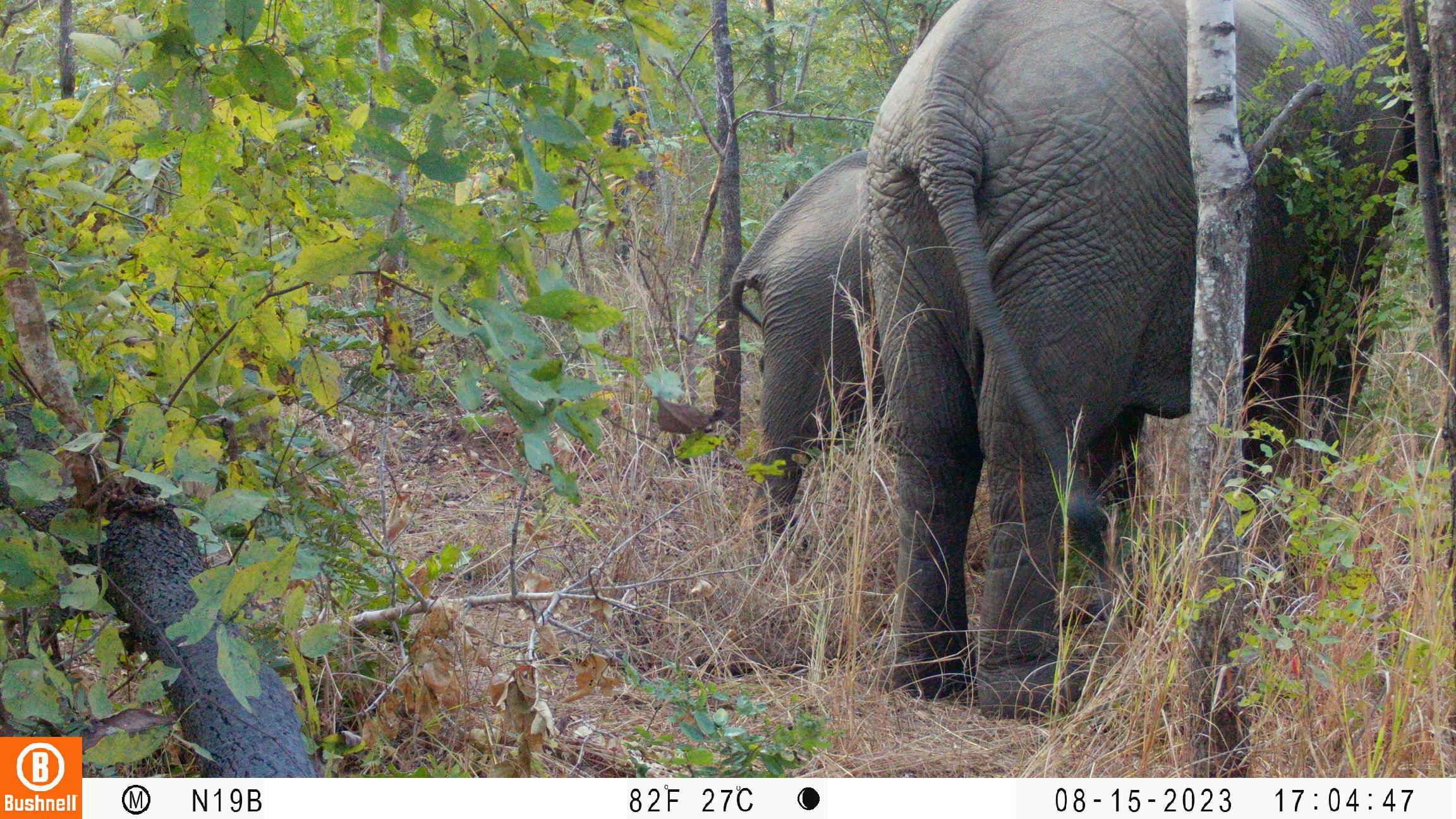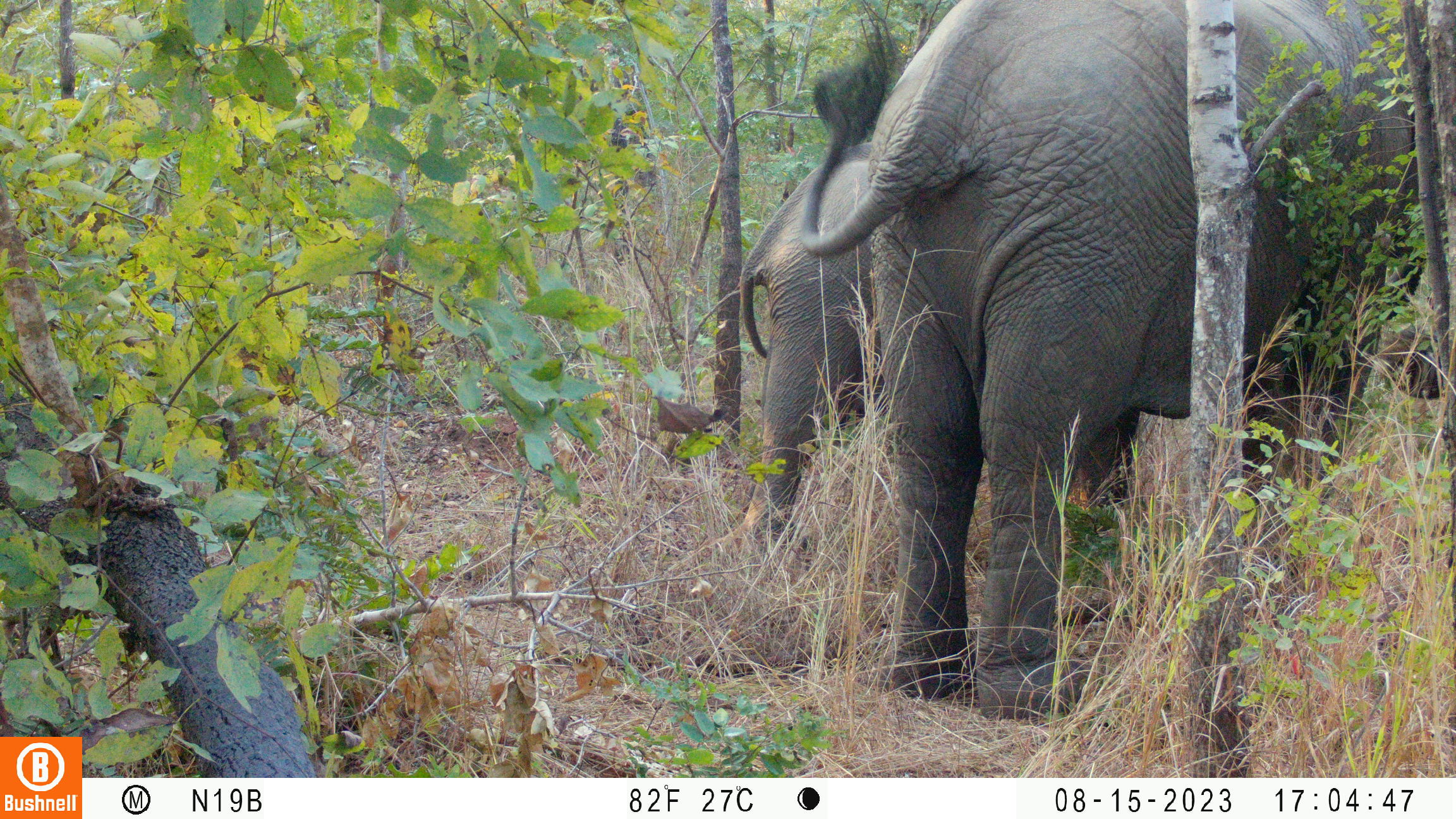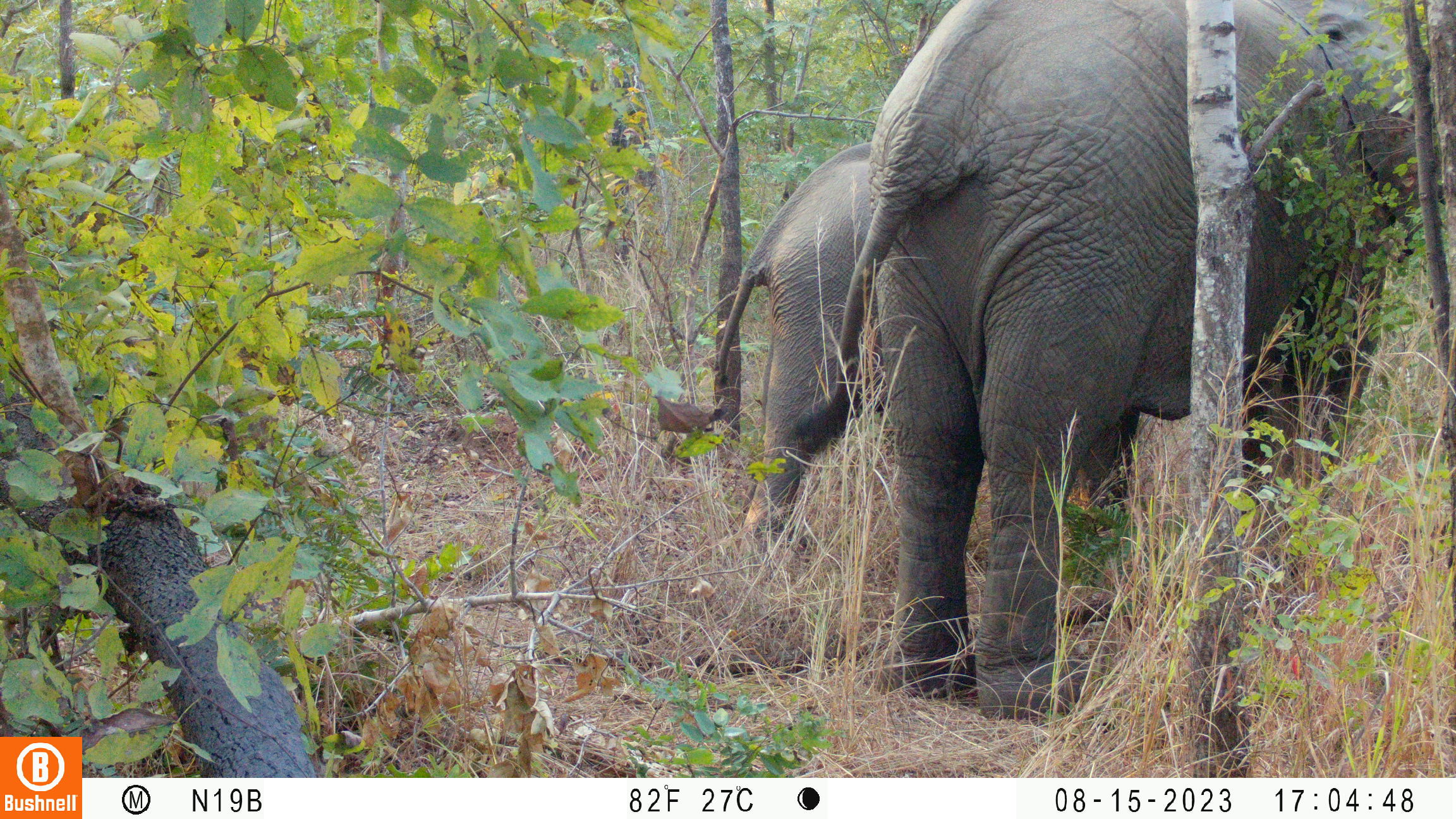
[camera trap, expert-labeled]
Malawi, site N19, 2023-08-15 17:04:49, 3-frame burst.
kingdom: Animalia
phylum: Chordata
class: Mammalia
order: Proboscidea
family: Elephantidae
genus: Loxodonta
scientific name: Loxodonta africana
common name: african savanna elephant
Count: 2.